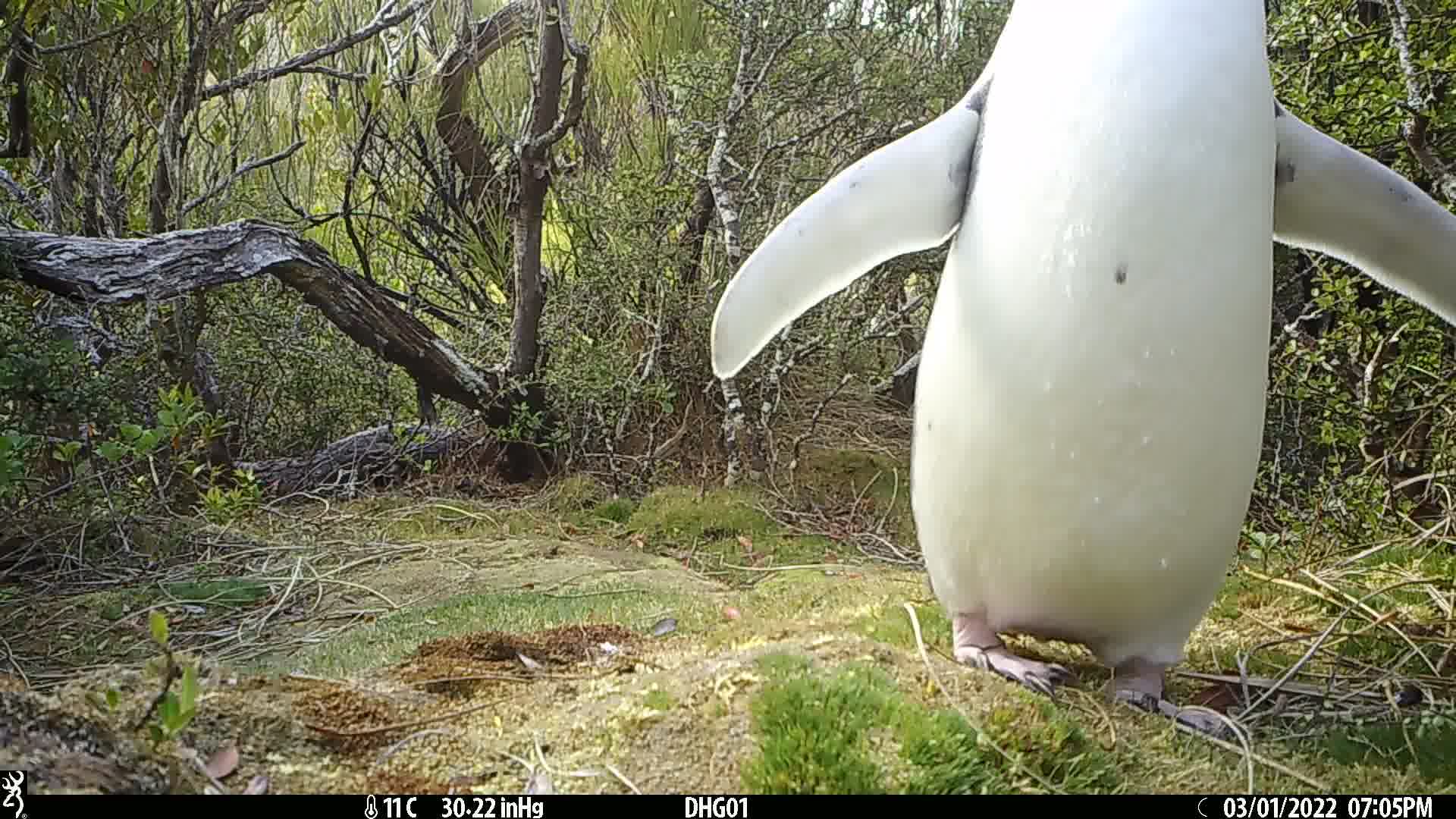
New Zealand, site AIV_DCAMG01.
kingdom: Animalia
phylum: Chordata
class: Aves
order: Sphenisciformes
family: Spheniscidae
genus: Megadyptes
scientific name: Megadyptes antipodes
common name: yellow-eyed penguin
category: yellow eyed penguin